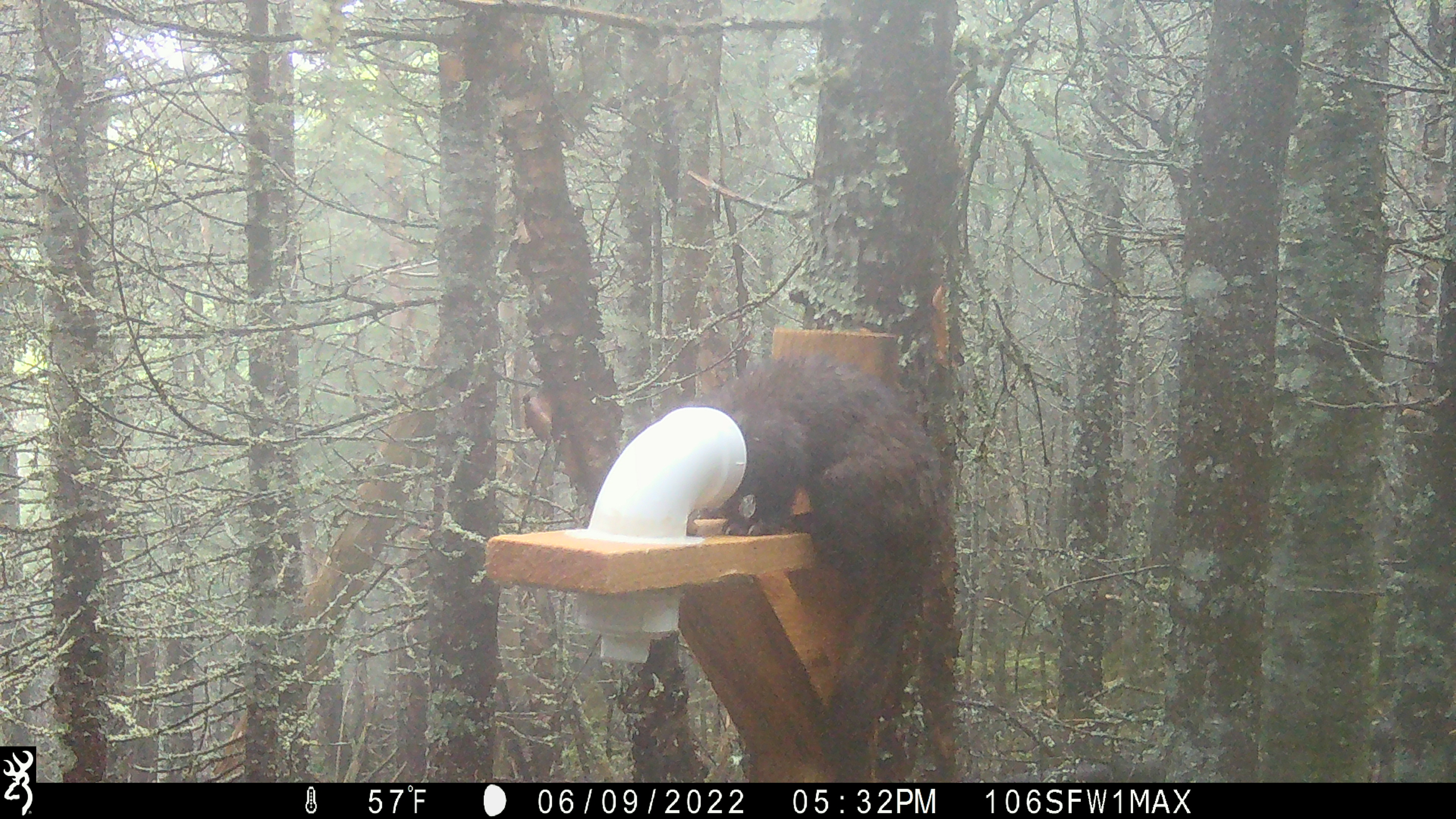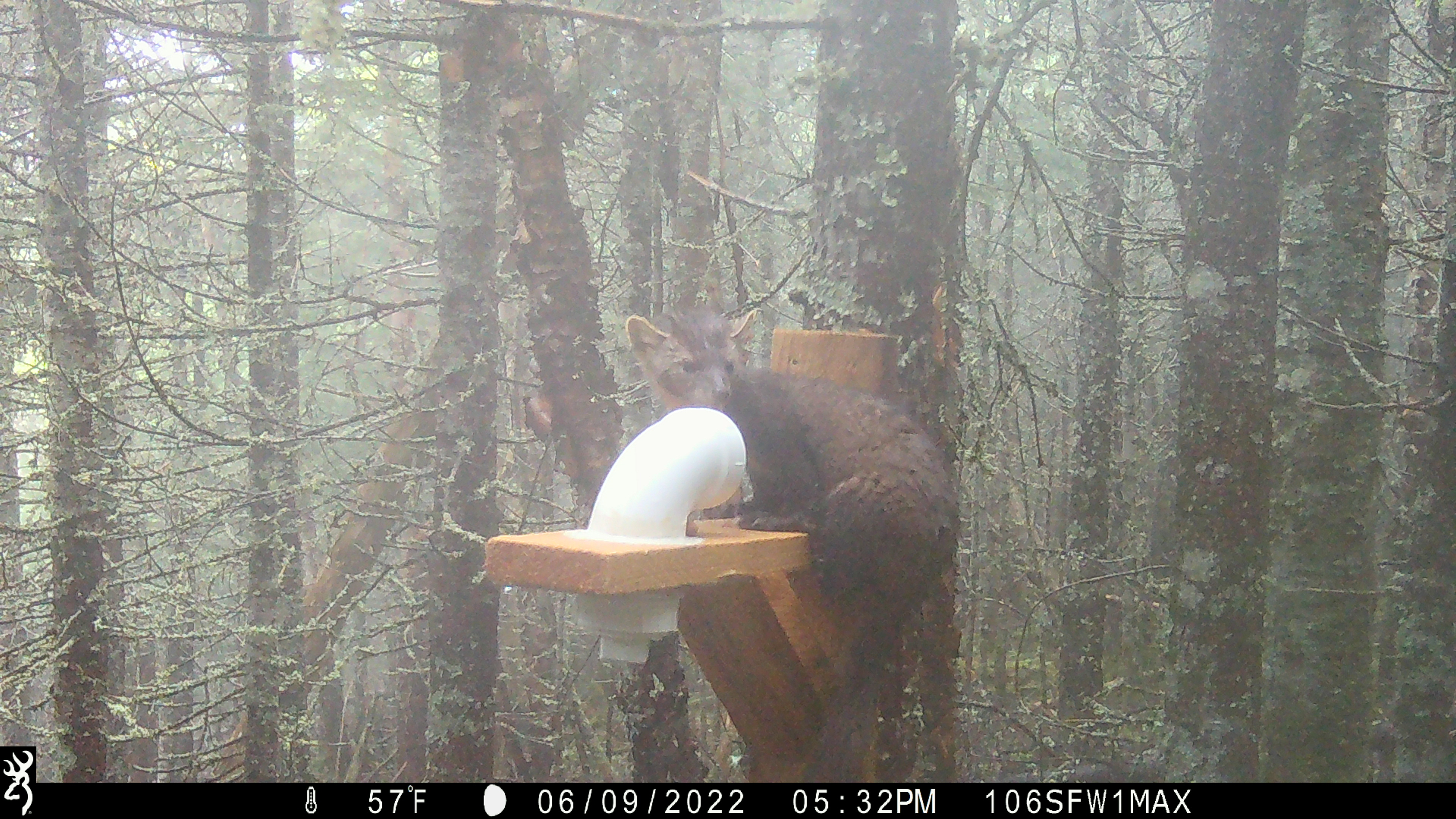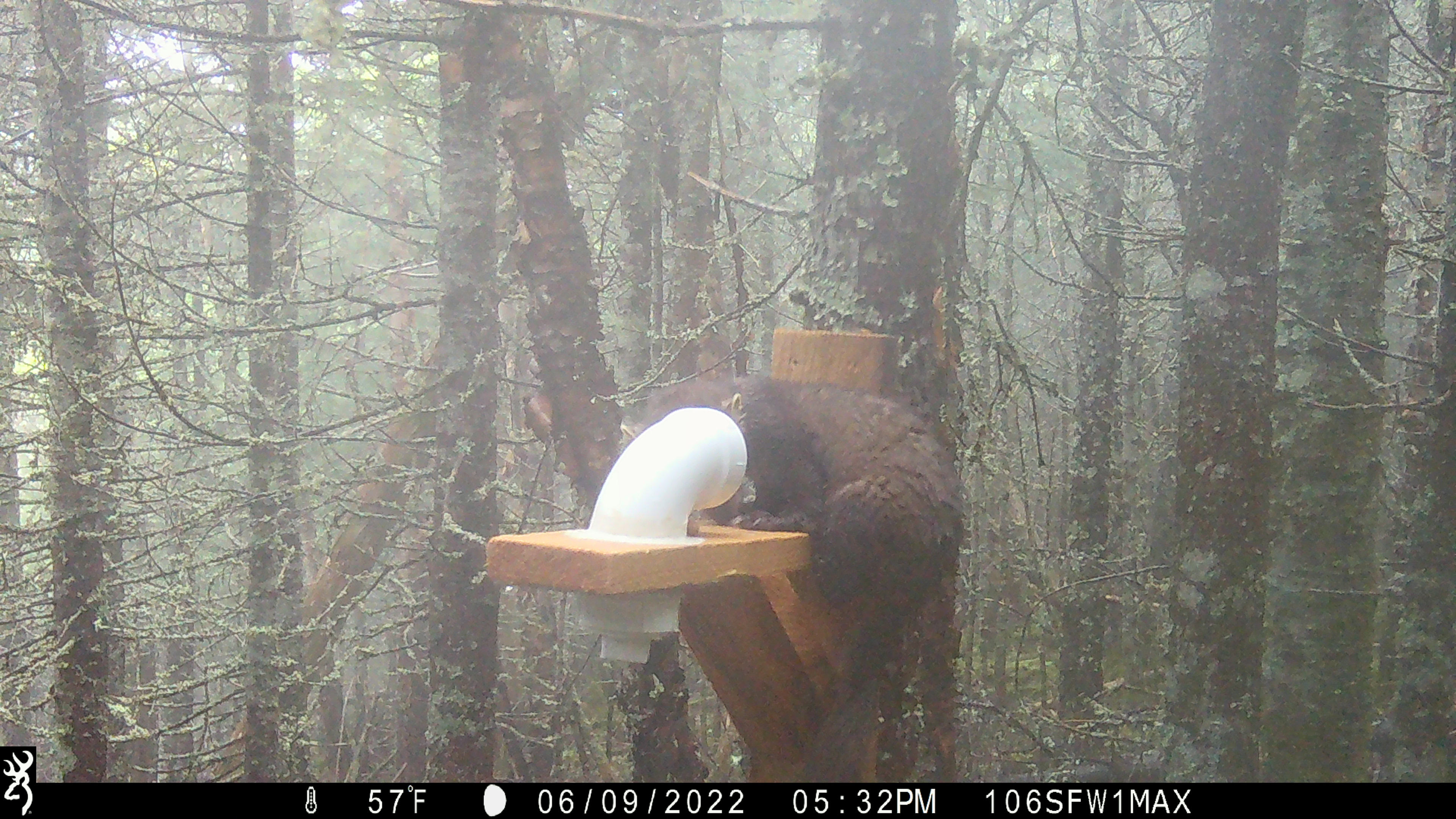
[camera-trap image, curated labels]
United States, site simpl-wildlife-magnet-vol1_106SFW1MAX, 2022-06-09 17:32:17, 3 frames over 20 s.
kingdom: Animalia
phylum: Chordata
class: Mammalia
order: Carnivora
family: Mustelidae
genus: Martes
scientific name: Martes americana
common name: american marten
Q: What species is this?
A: American marten (Martes americana).